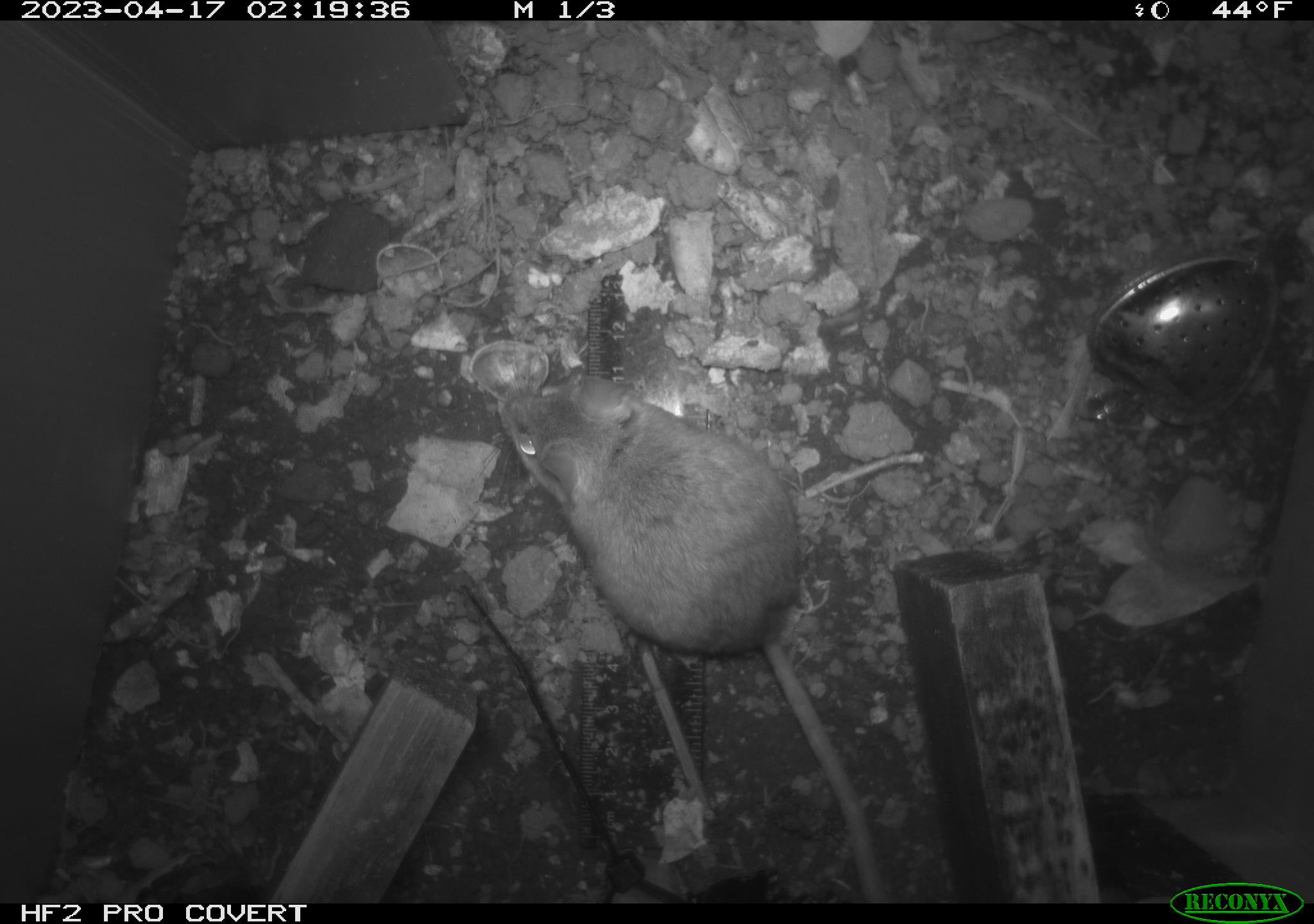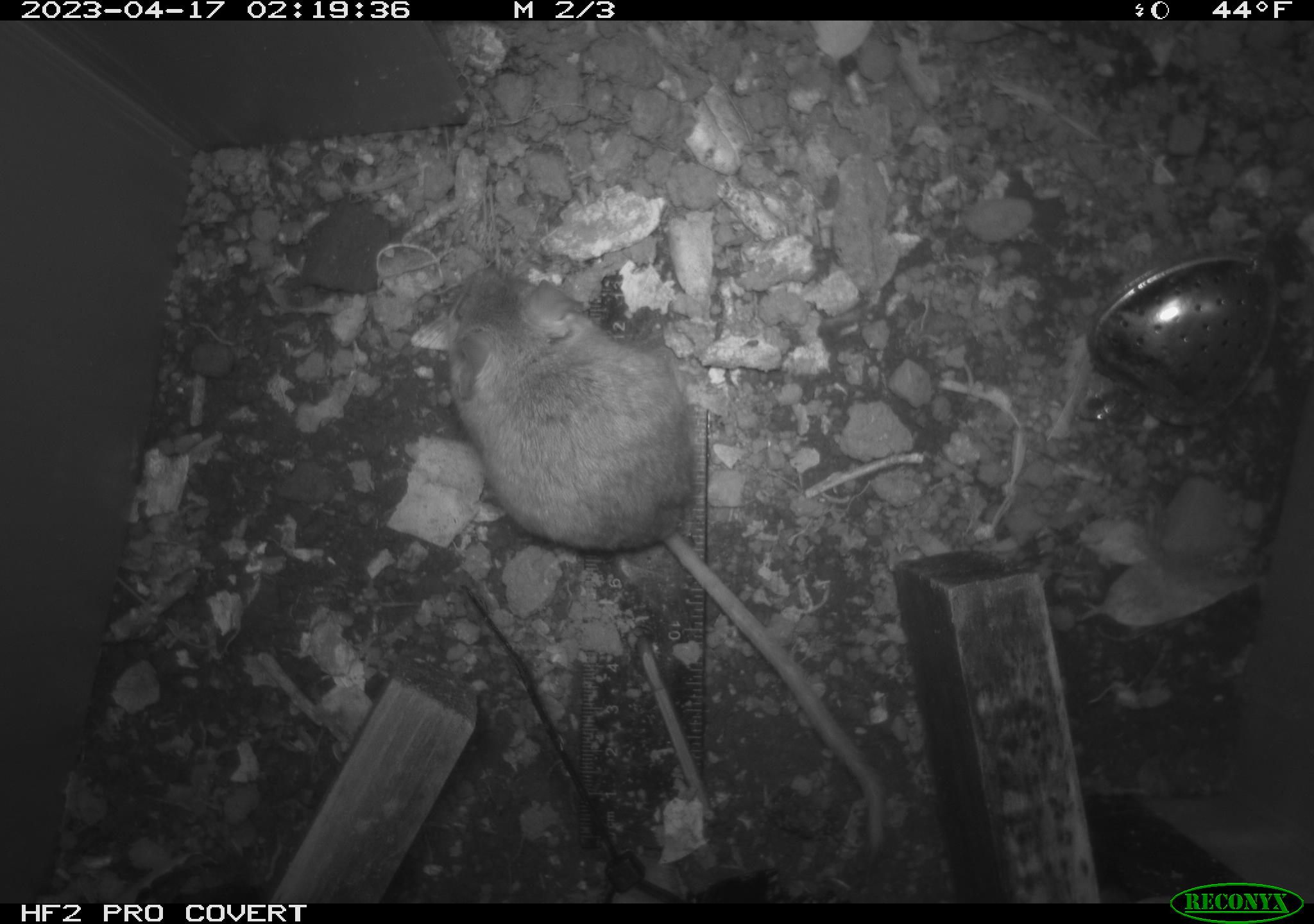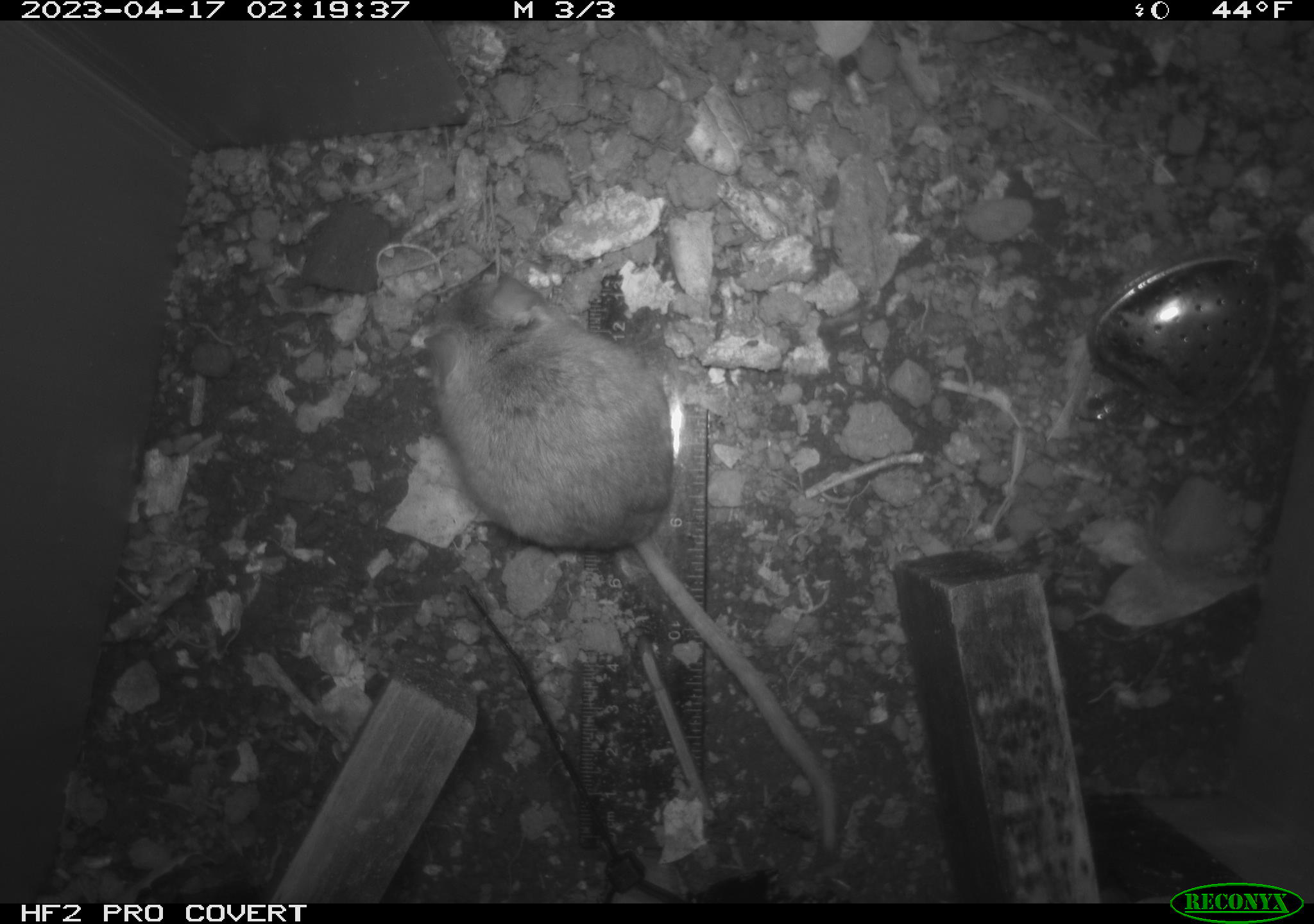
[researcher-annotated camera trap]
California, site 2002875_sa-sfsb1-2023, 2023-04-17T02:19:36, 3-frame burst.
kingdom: Animalia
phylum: Chordata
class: Mammalia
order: Rodentia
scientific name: Rodentia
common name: mouse species